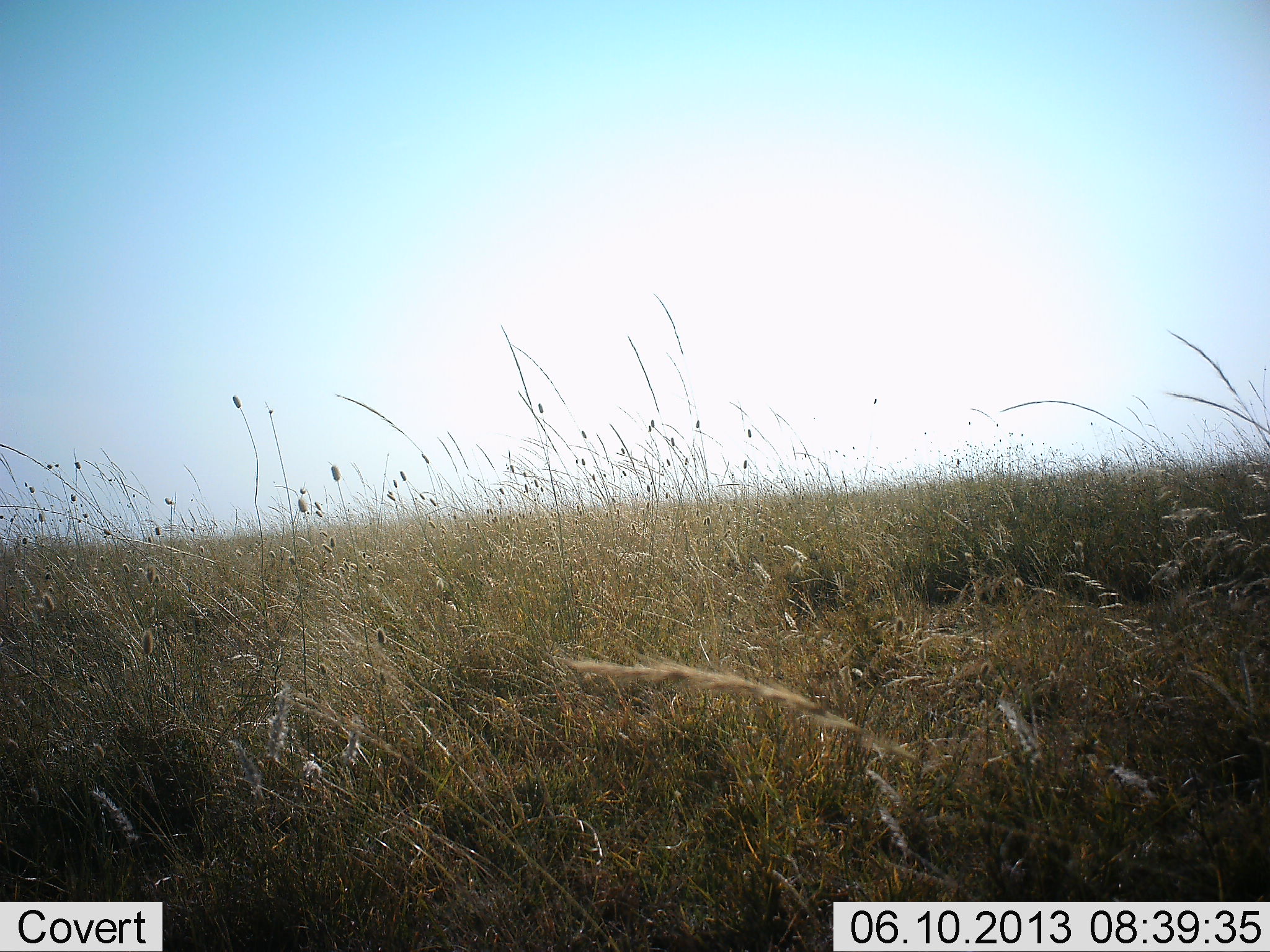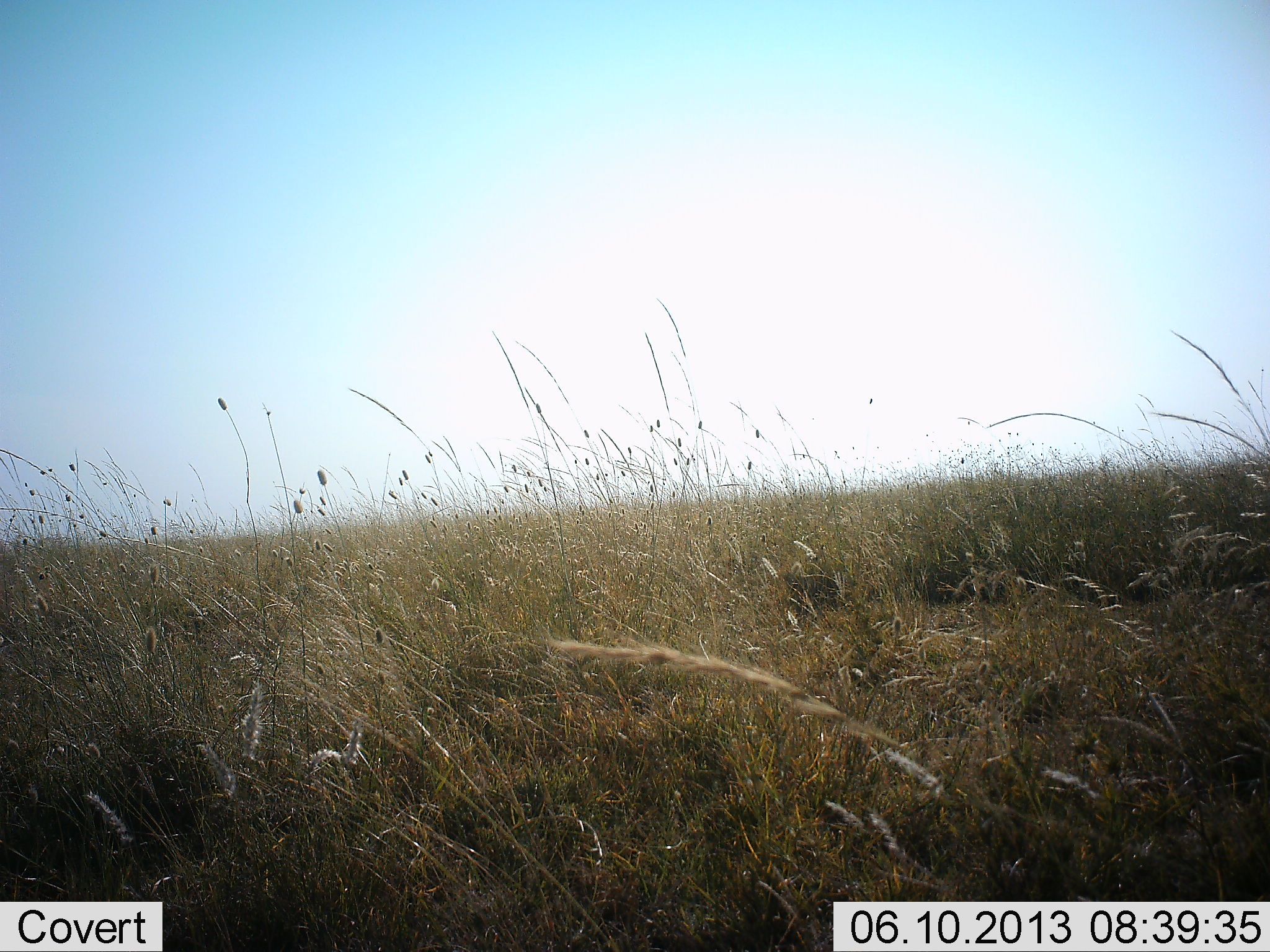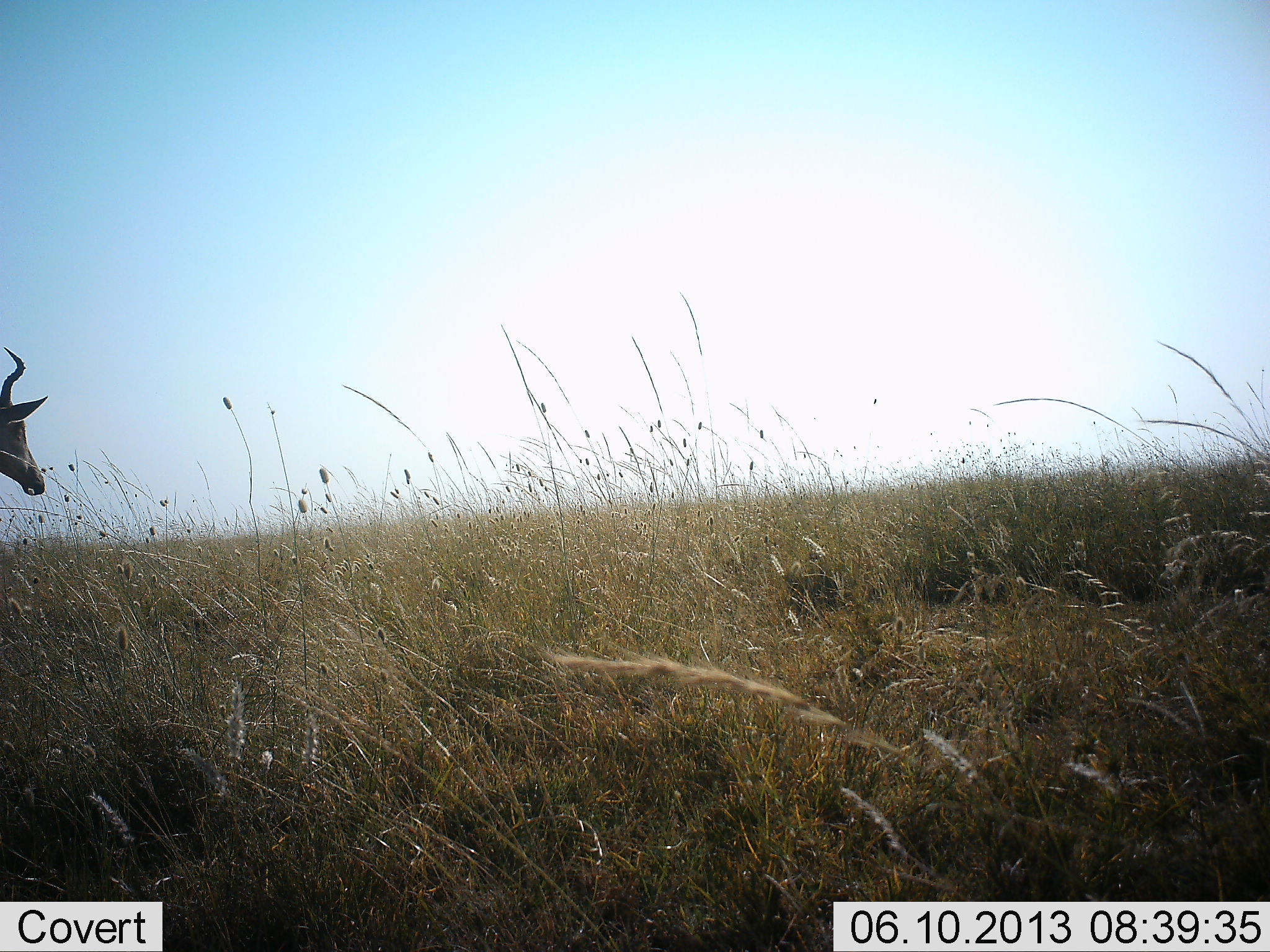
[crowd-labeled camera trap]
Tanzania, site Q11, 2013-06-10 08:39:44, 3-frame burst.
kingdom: Animalia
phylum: Chordata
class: Mammalia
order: Artiodactyla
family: Bovidae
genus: Alcelaphus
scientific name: Alcelaphus buselaphus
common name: hartebeest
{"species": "hartebeest (Alcelaphus buselaphus)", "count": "1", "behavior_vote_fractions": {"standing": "20%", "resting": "0%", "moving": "80%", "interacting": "0%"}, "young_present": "0%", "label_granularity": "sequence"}